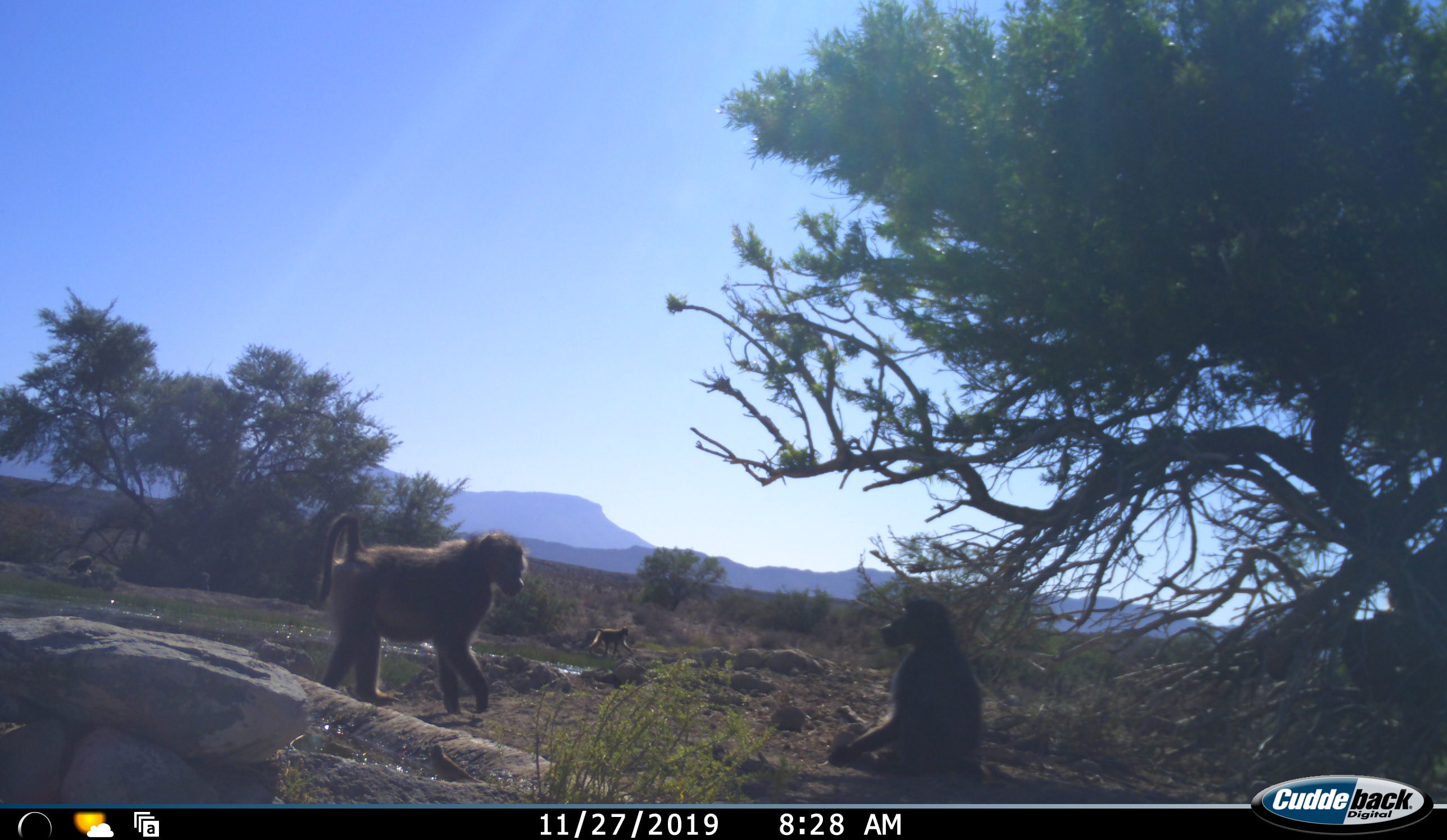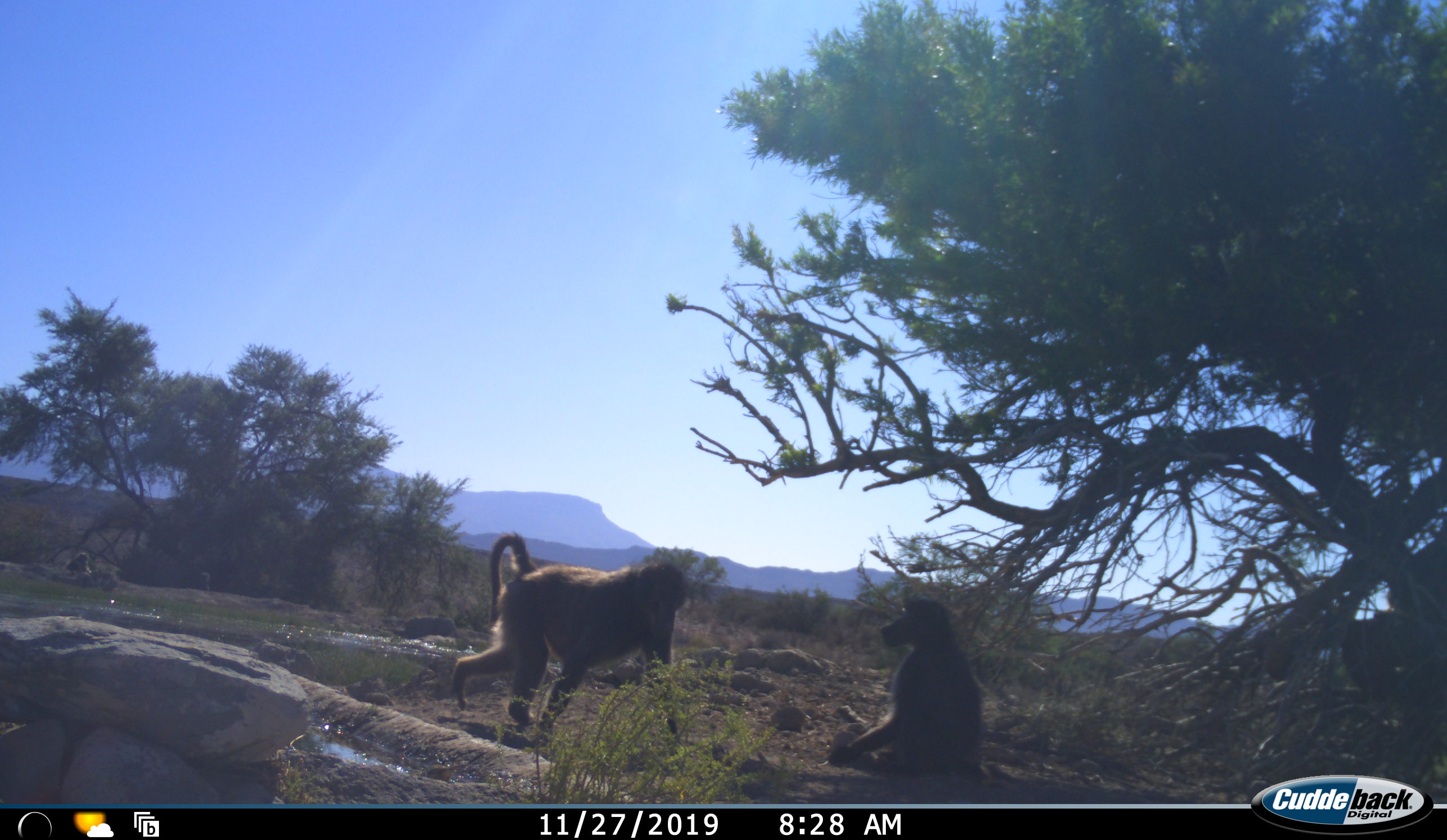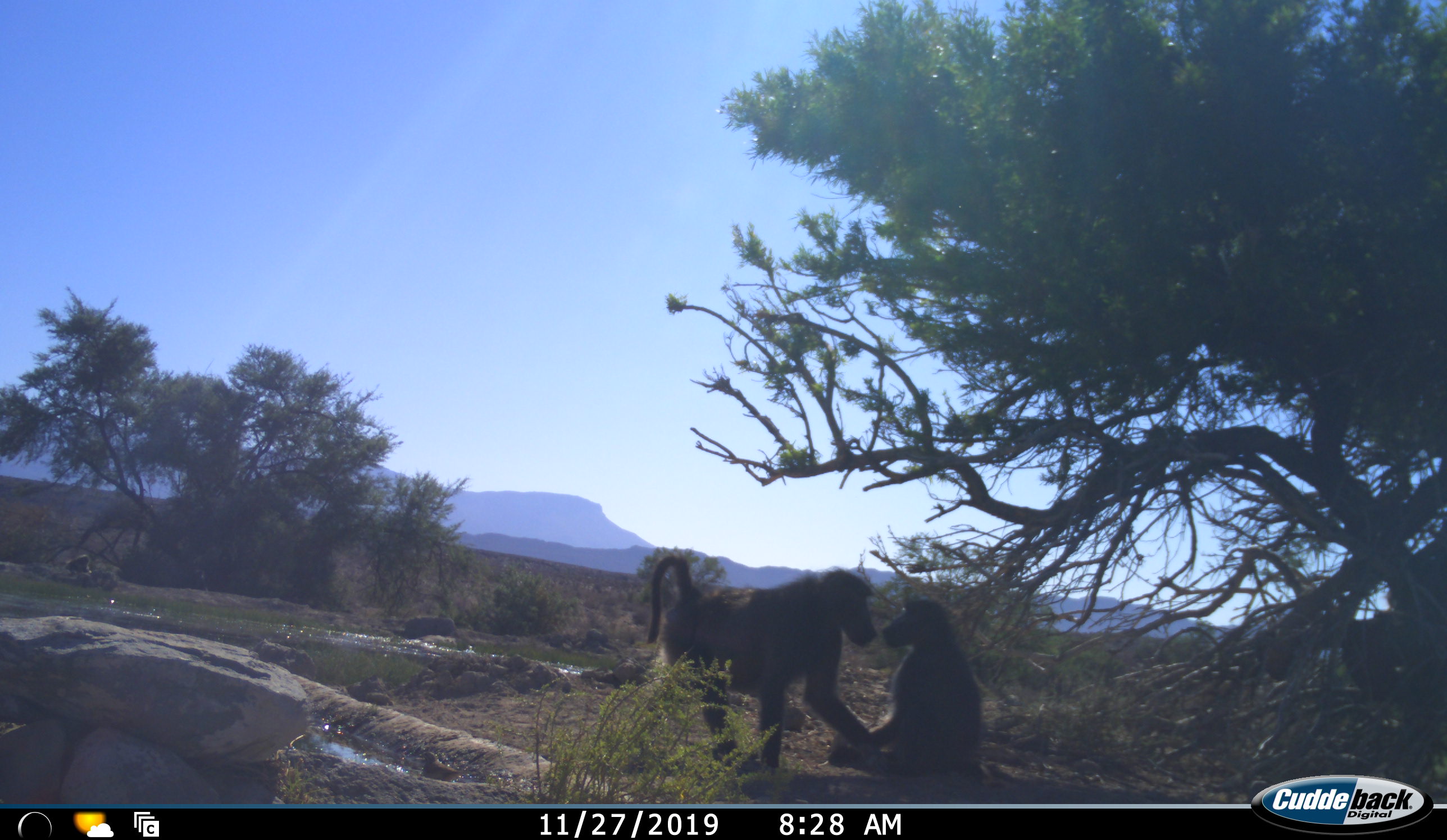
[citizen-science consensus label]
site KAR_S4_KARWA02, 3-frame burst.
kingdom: Animalia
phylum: Chordata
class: Mammalia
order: Primates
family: Cercopithecidae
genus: Papio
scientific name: Papio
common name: baboon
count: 3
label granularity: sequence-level